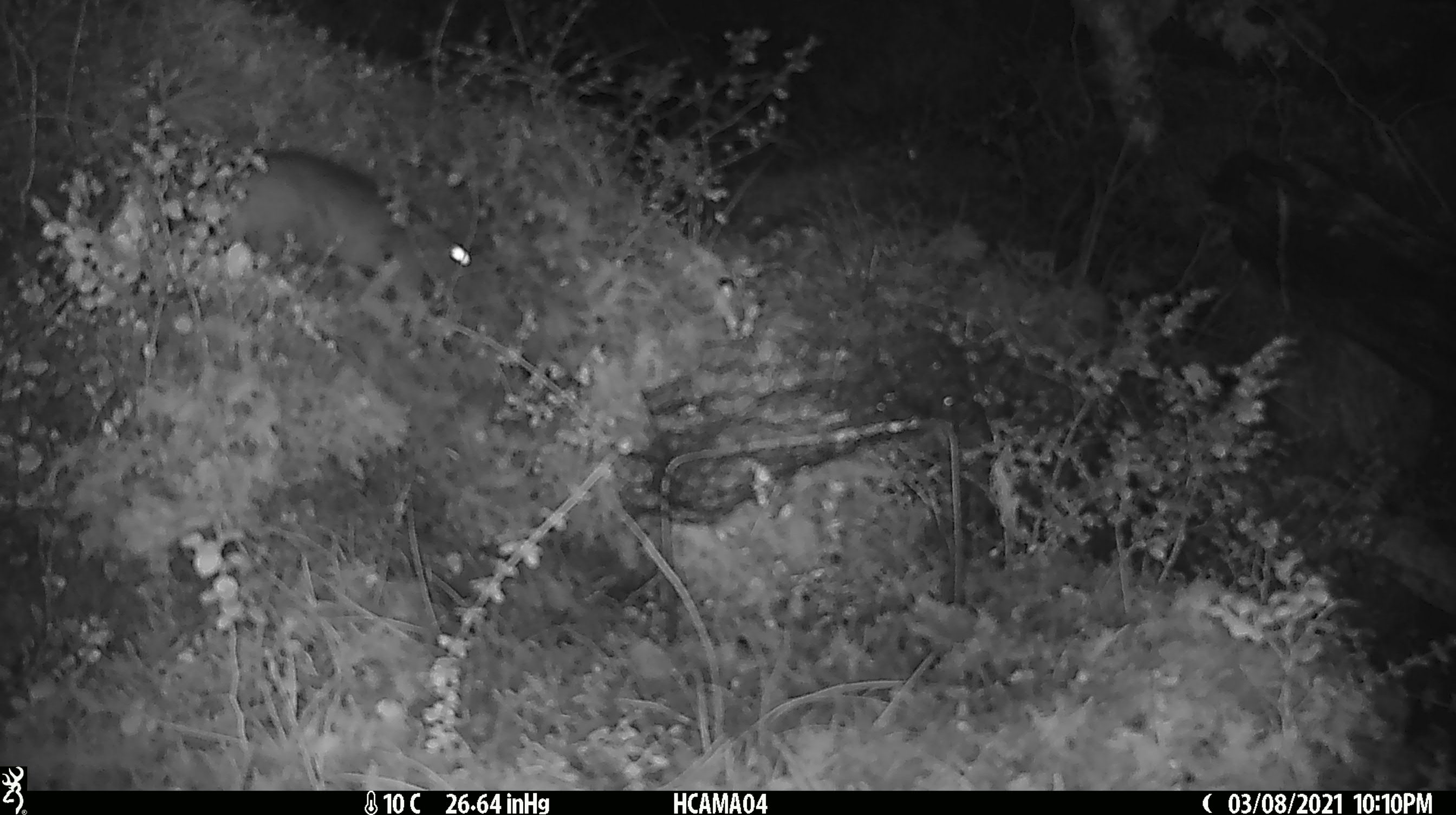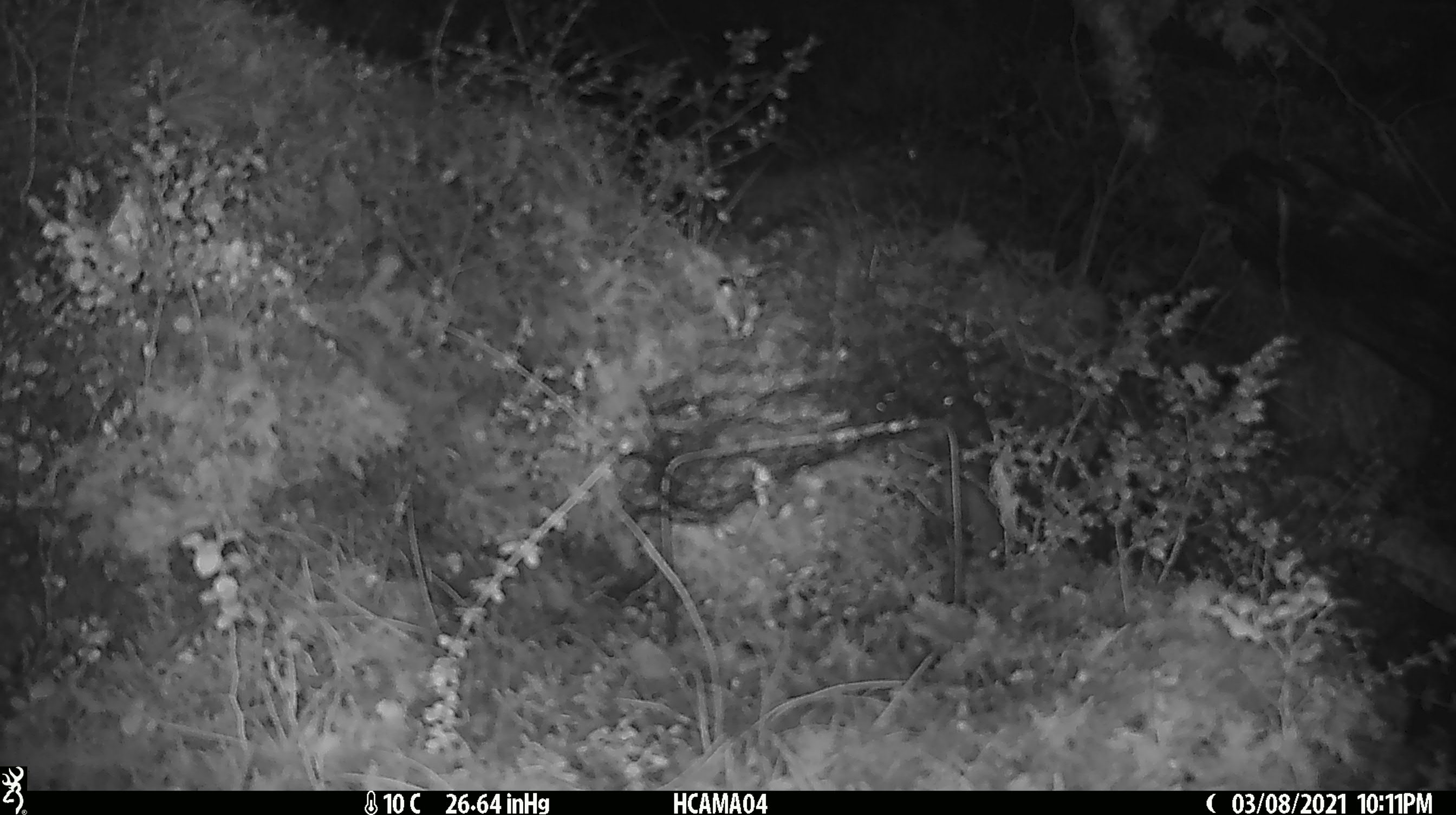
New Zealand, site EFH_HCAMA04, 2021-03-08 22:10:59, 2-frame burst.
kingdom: Animalia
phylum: Chordata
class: Mammalia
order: Rodentia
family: Muridae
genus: Rattus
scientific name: Rattus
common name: rat